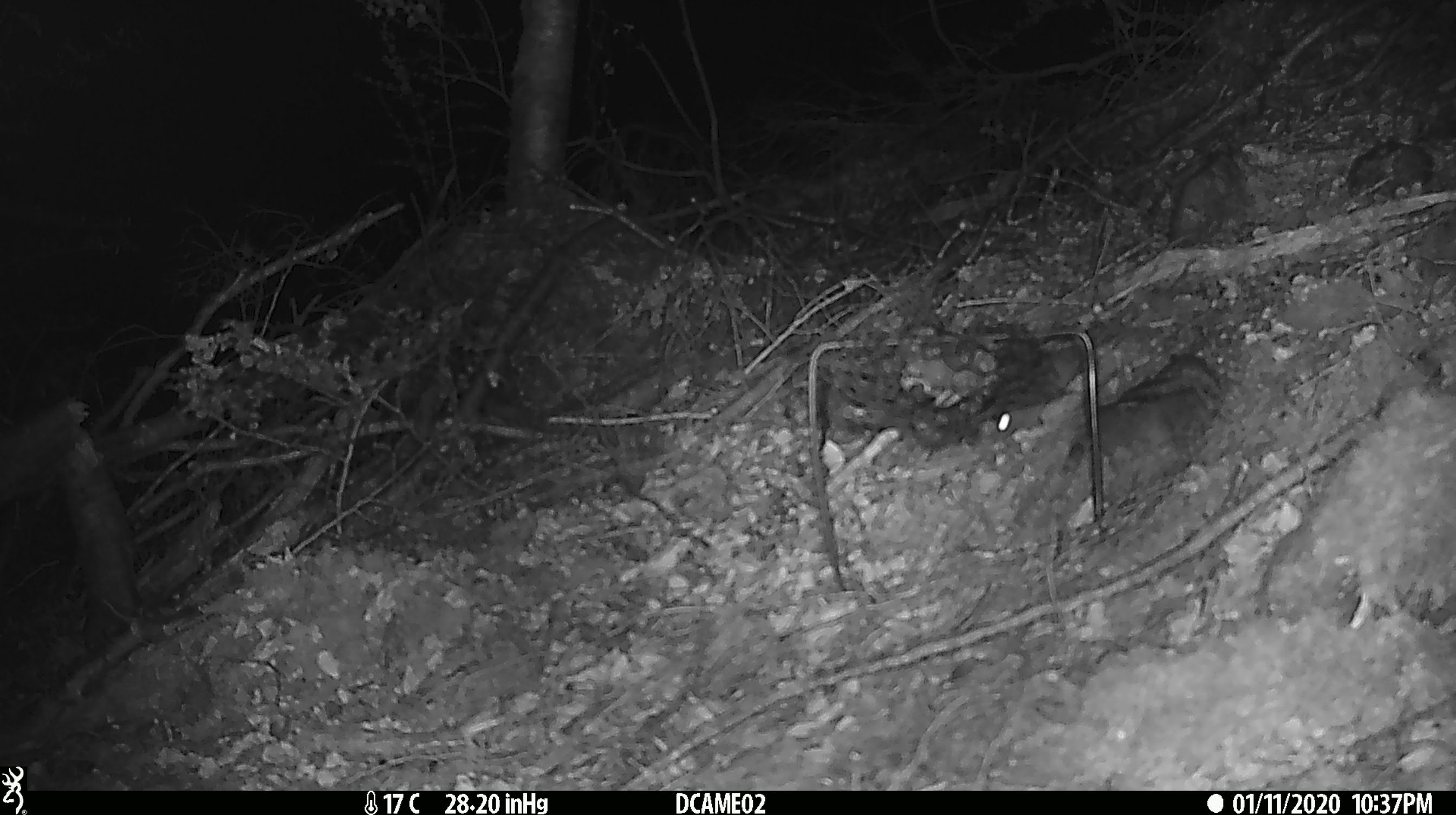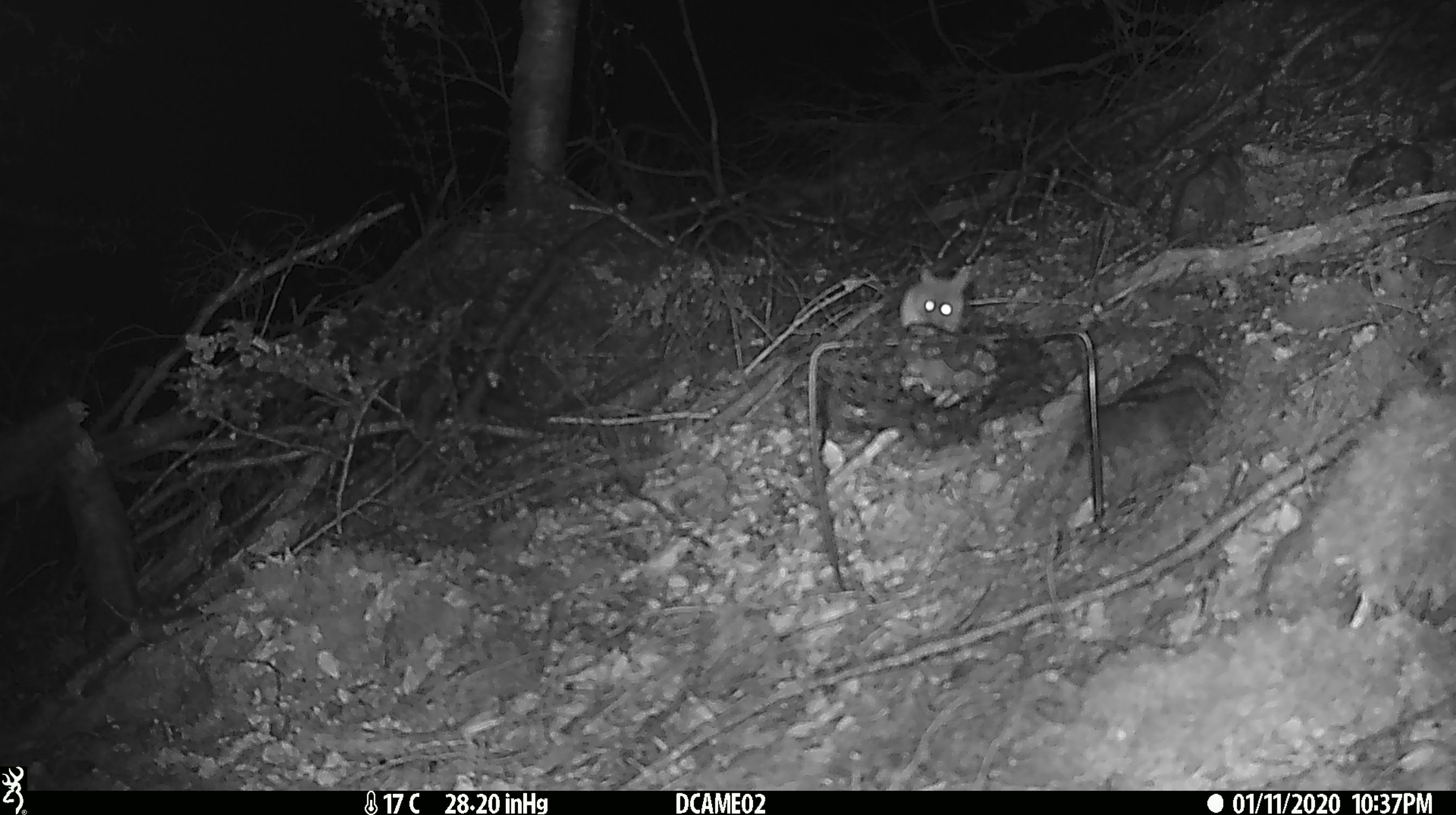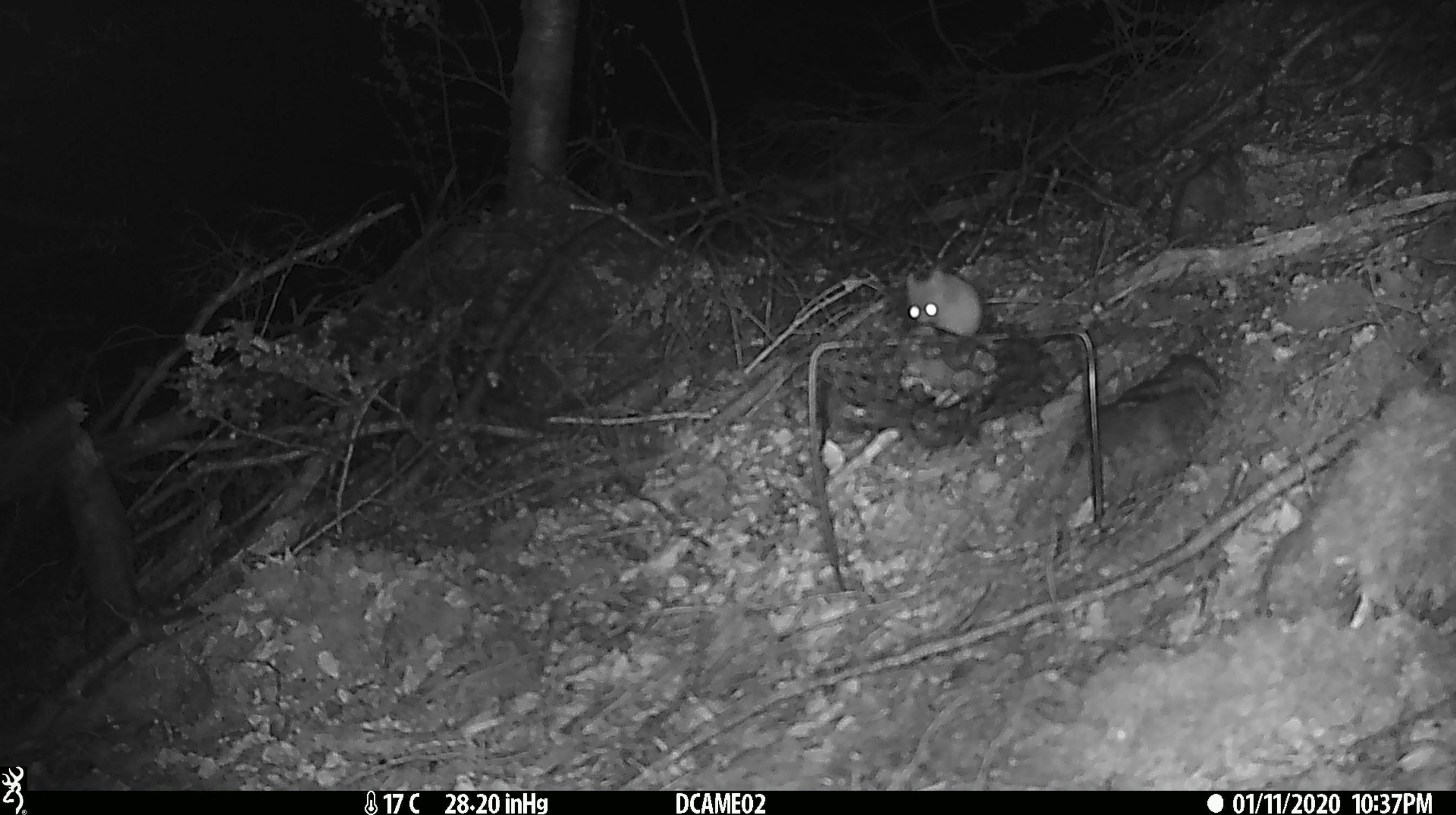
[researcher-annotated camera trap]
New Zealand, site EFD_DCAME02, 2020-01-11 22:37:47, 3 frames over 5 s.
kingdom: Animalia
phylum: Chordata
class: Mammalia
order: Rodentia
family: Muridae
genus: Mus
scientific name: Mus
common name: mouse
Mouse (Mus).